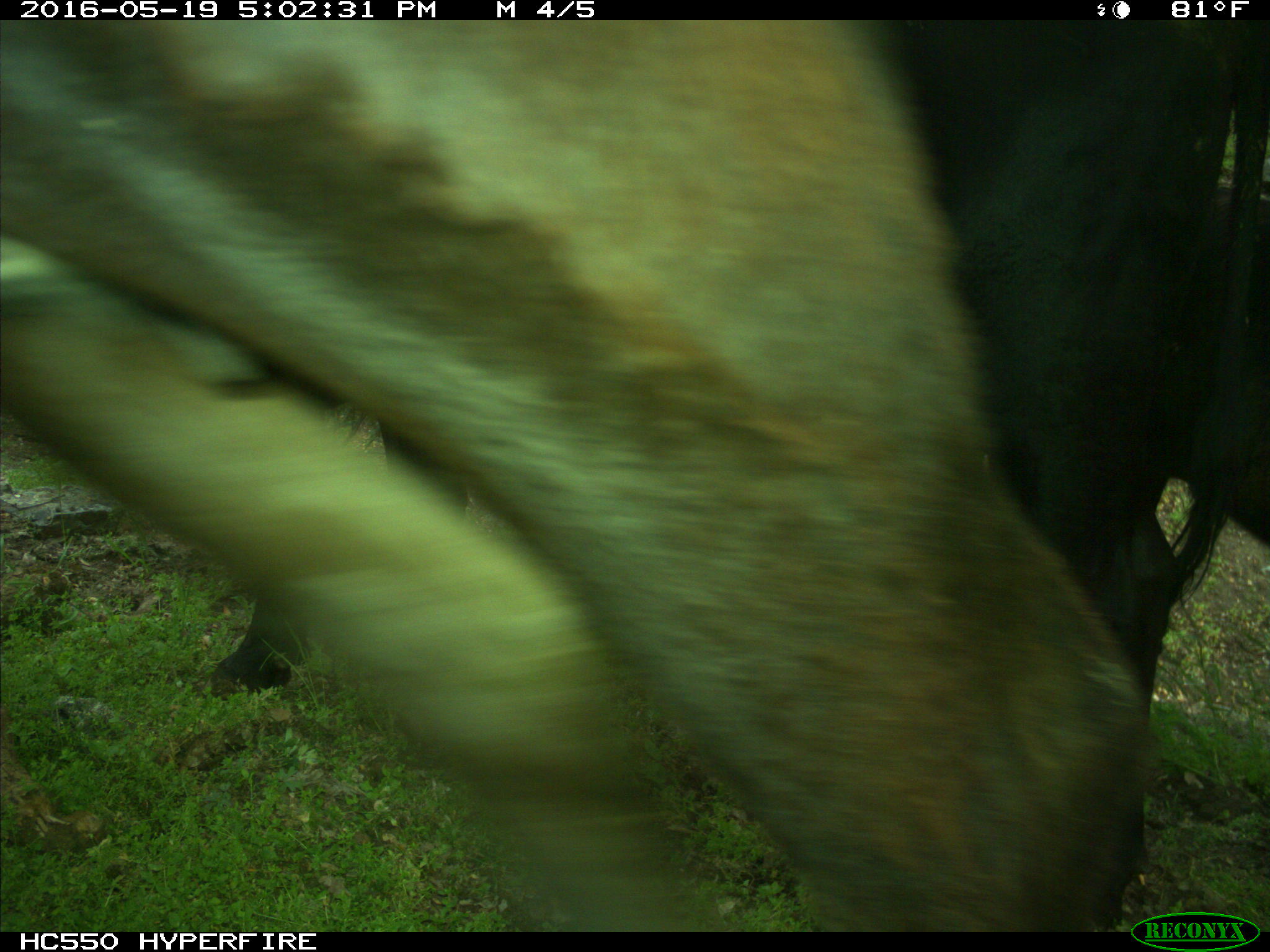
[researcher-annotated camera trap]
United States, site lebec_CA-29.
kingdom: Animalia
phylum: Chordata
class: Mammalia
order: Artiodactyla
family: Bovidae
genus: Bos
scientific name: Bos taurus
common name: domestic cow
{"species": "Bos taurus (domestic cow)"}